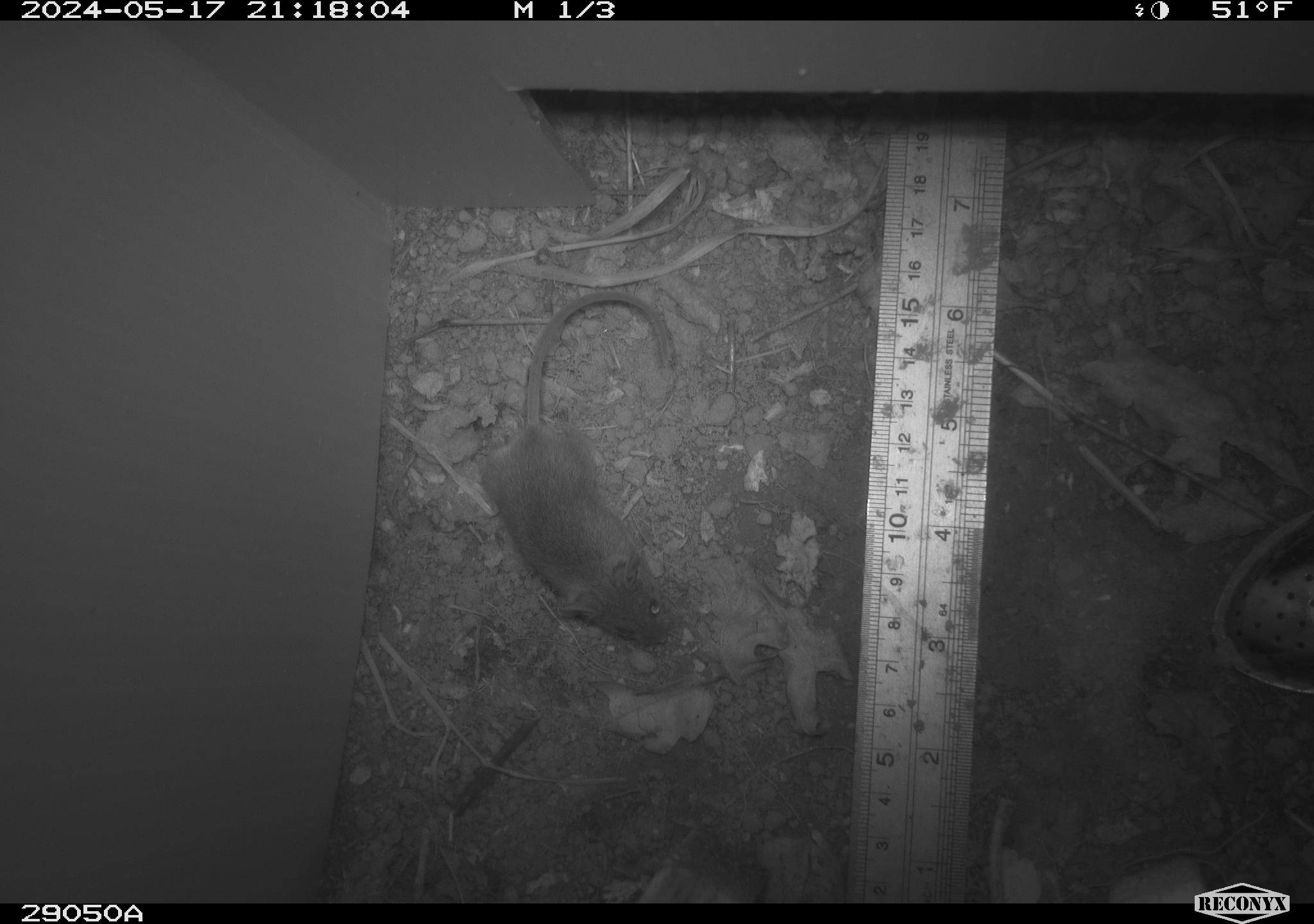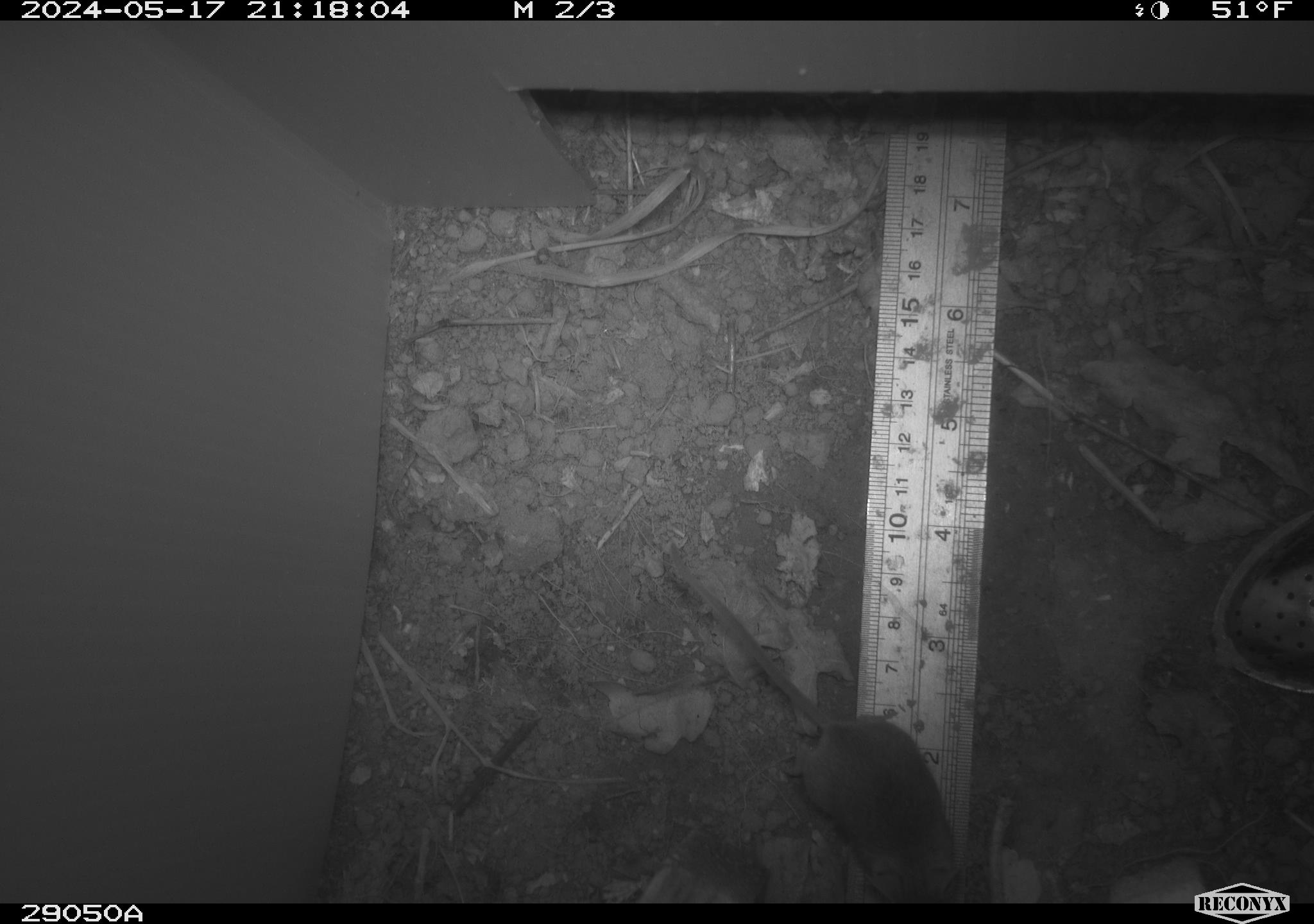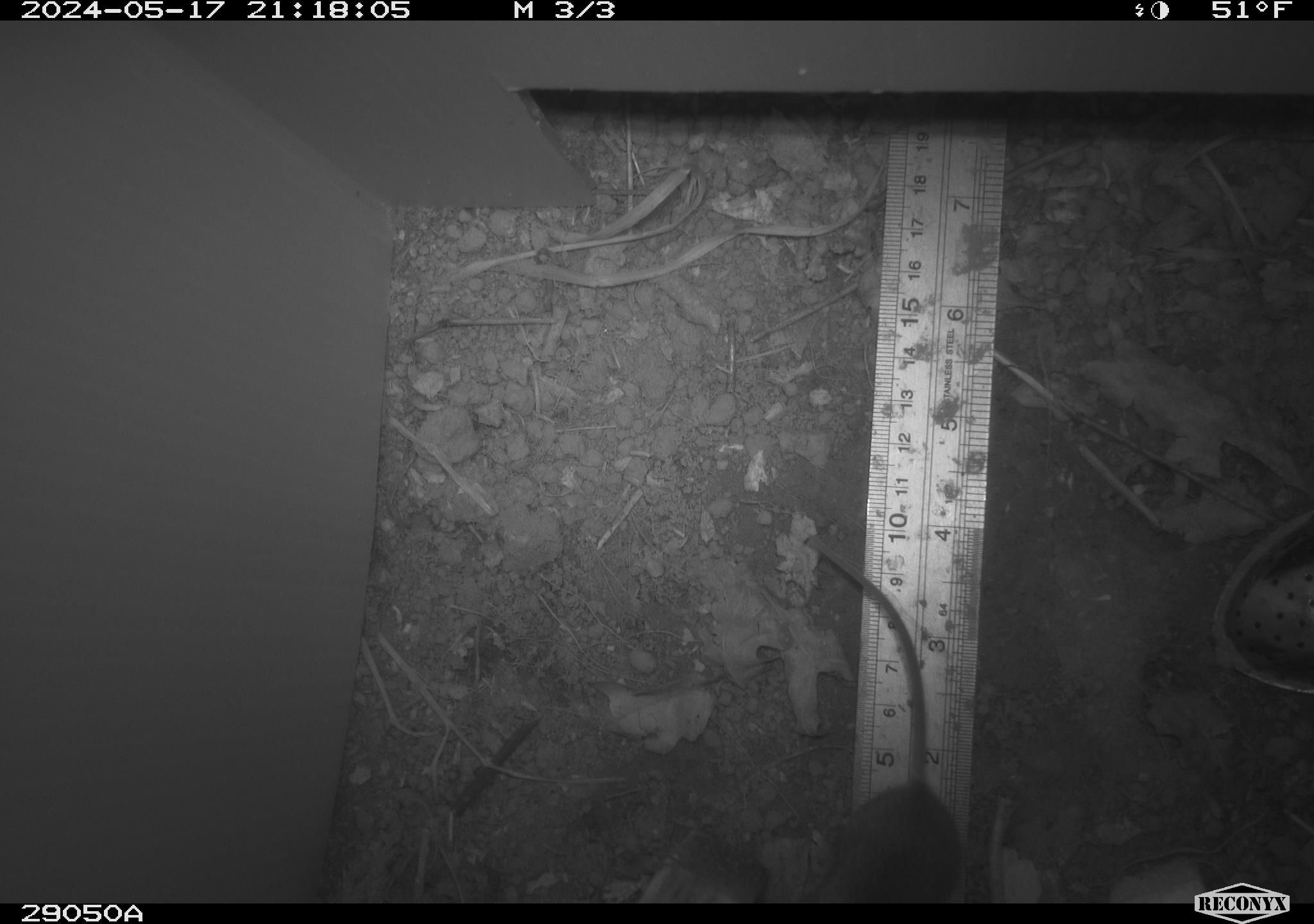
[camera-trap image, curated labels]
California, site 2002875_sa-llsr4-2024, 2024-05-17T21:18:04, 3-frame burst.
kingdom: Animalia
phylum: Chordata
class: Mammalia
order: Rodentia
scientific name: Rodentia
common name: mouse species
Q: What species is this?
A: Mouse species (Rodentia).